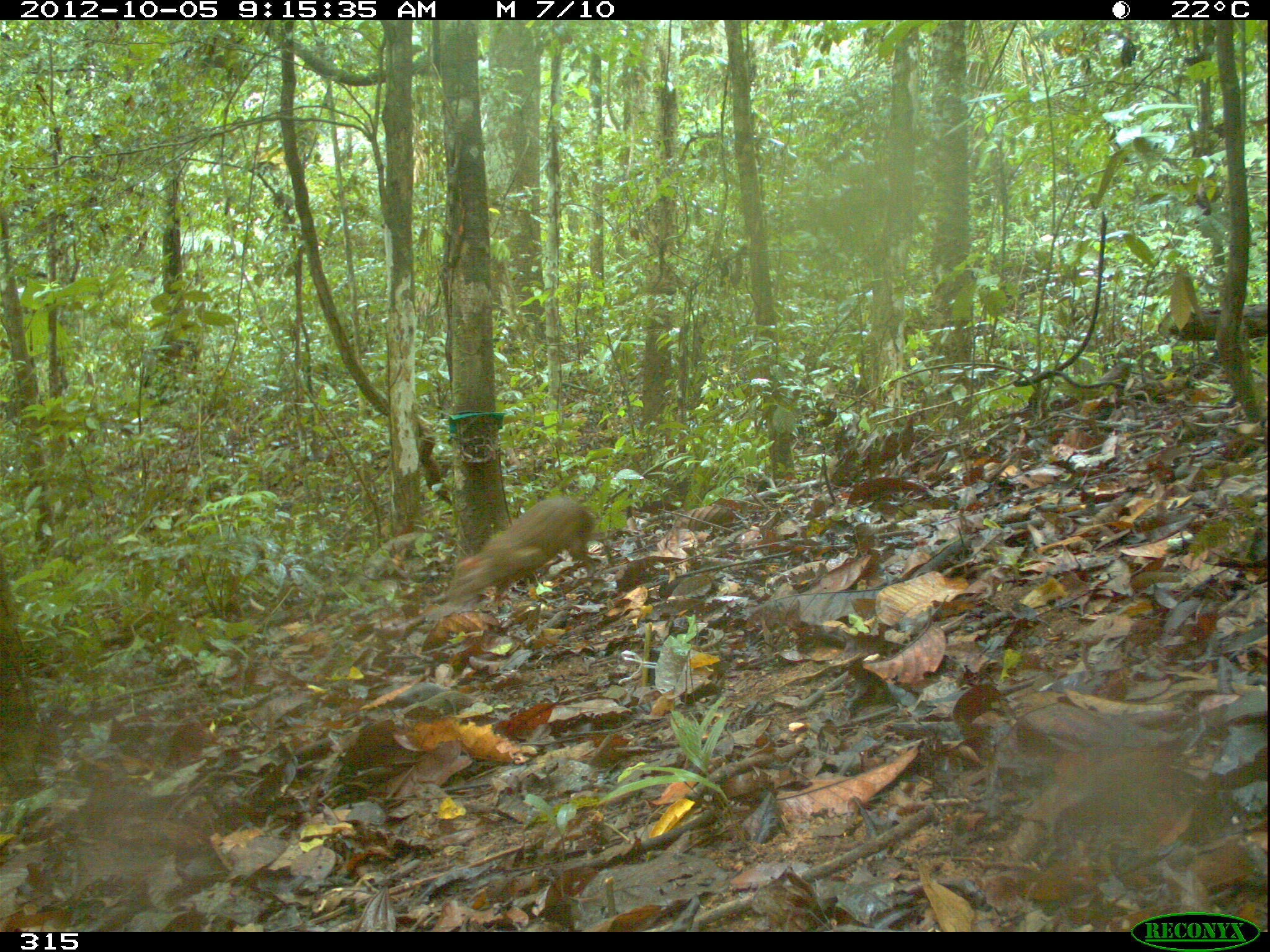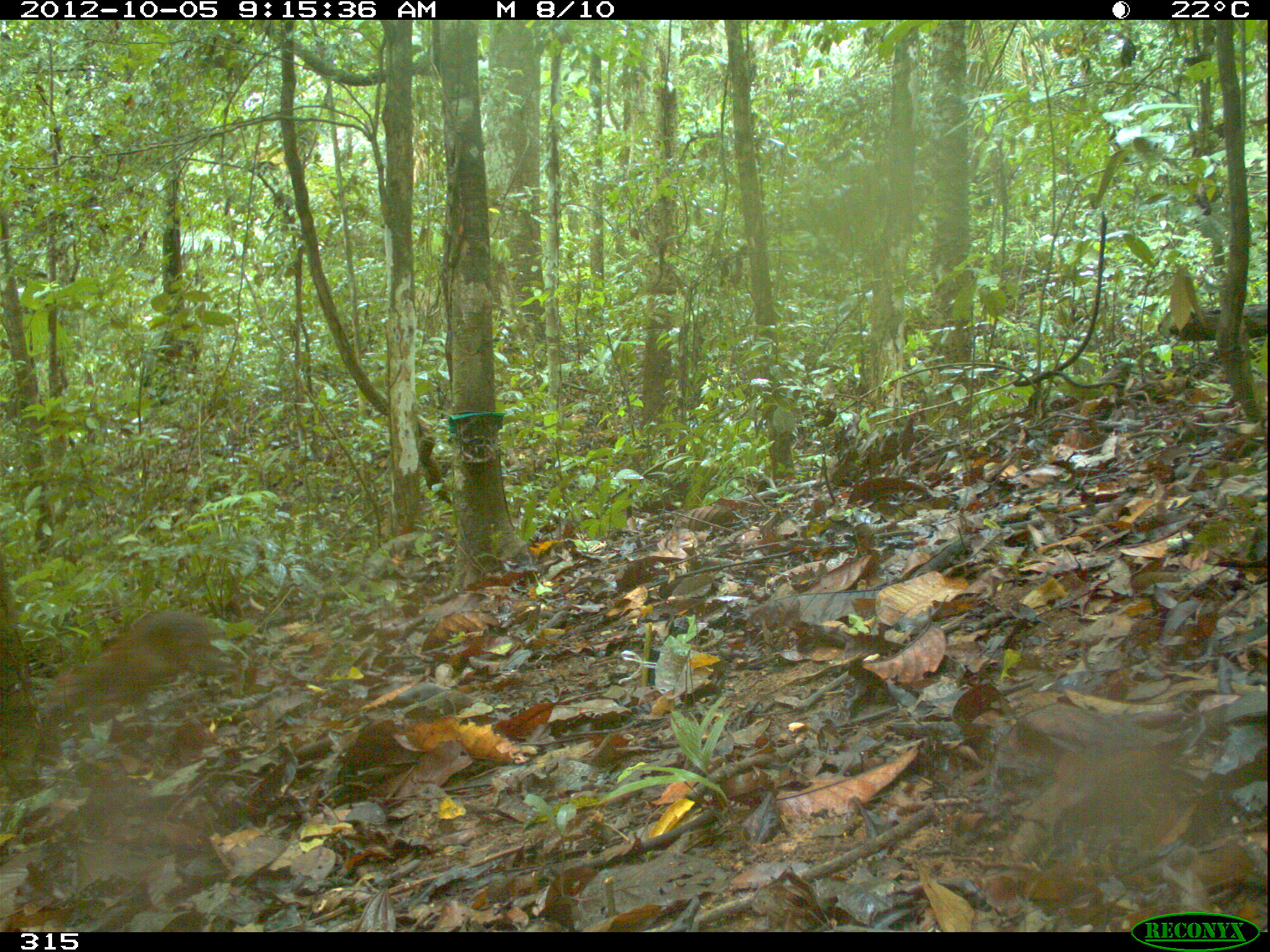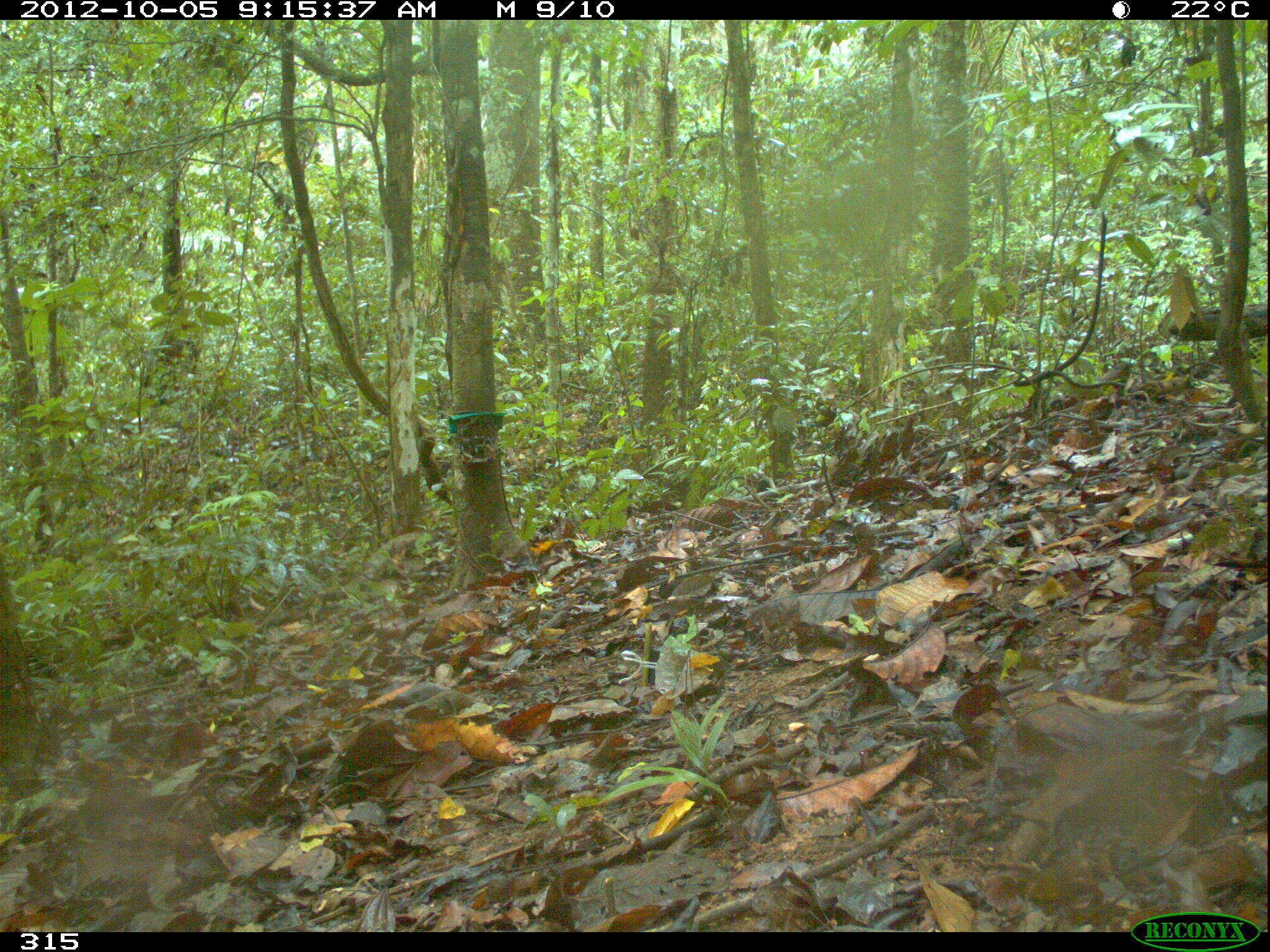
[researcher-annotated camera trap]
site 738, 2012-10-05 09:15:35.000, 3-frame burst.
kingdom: Animalia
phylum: Chordata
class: Mammalia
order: Rodentia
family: Dasyproctidae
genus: Dasyprocta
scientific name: Dasyprocta punctata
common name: central american agouti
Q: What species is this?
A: Dasyprocta punctata (central american agouti).